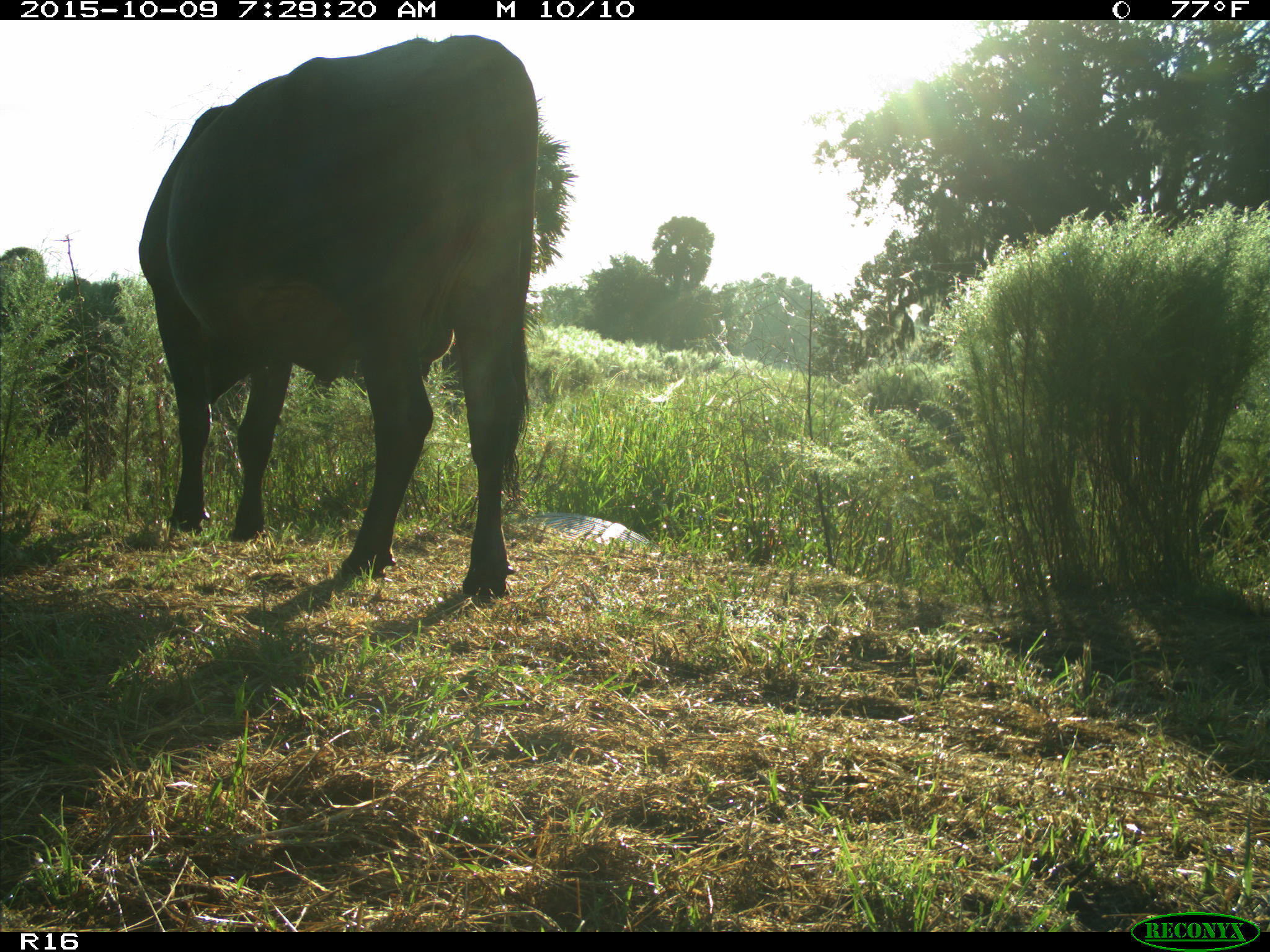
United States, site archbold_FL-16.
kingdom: Animalia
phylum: Chordata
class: Mammalia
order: Artiodactyla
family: Bovidae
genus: Bos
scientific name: Bos taurus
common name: domestic cow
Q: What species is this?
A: Bos taurus (domestic cow).